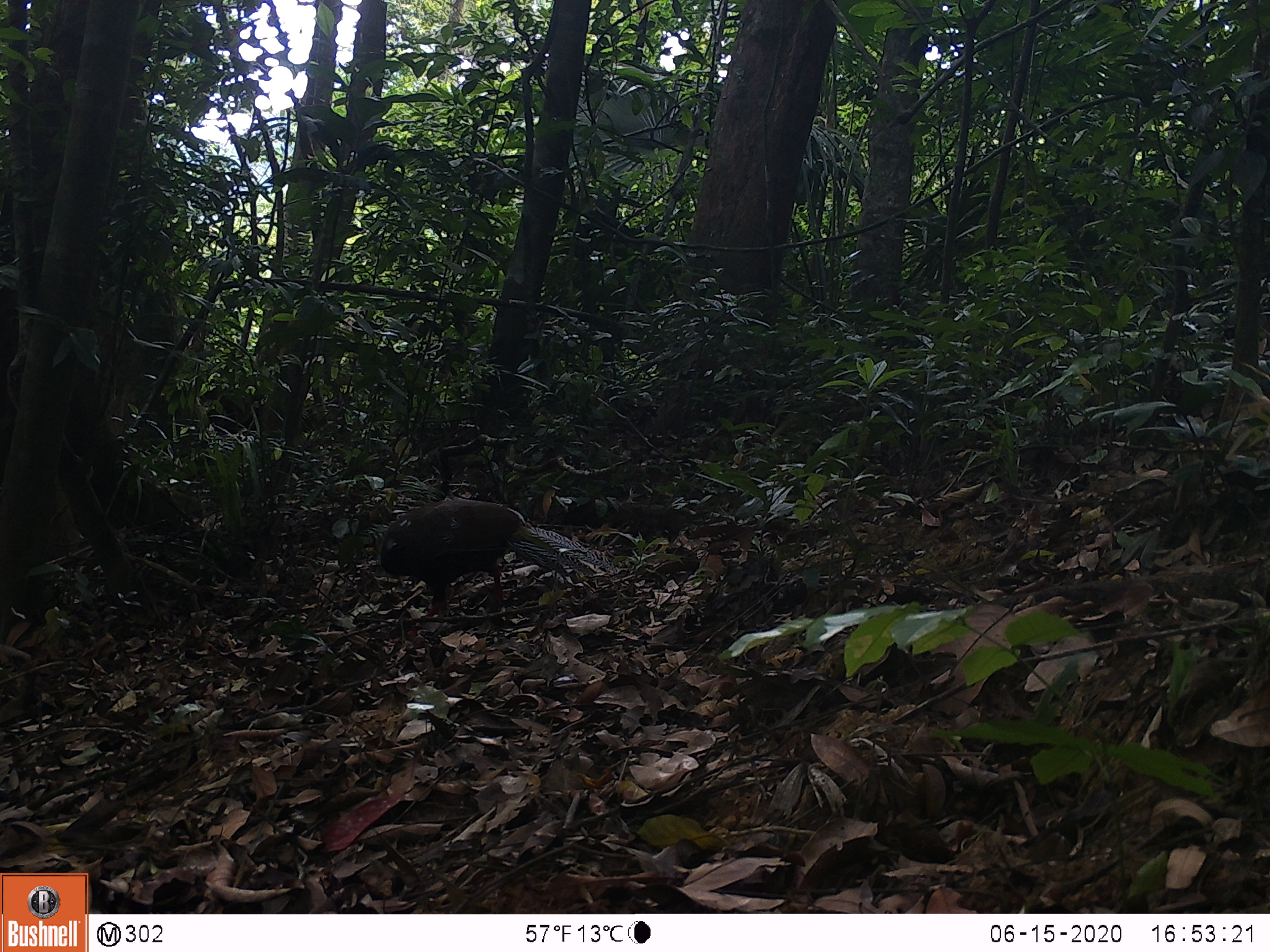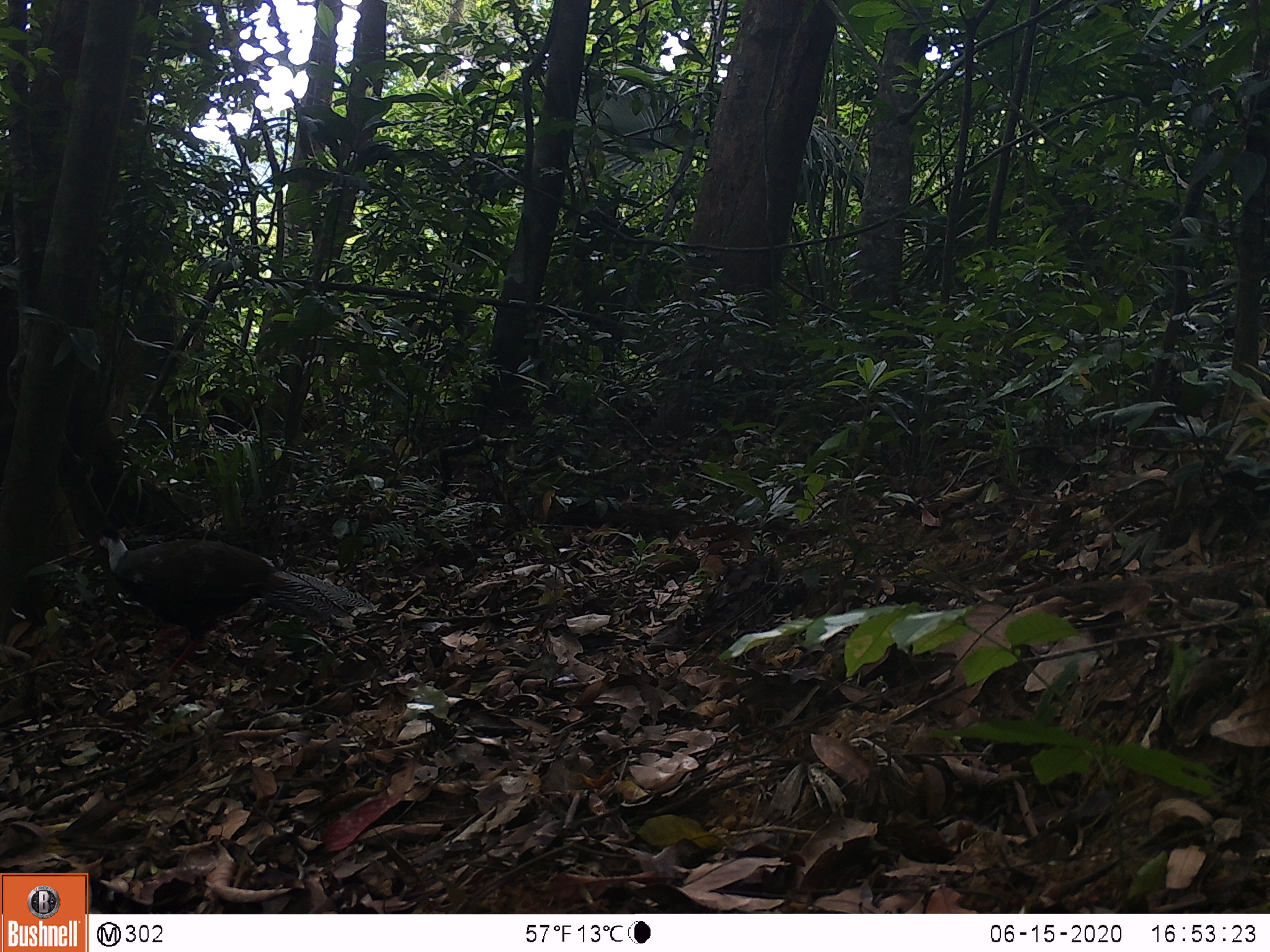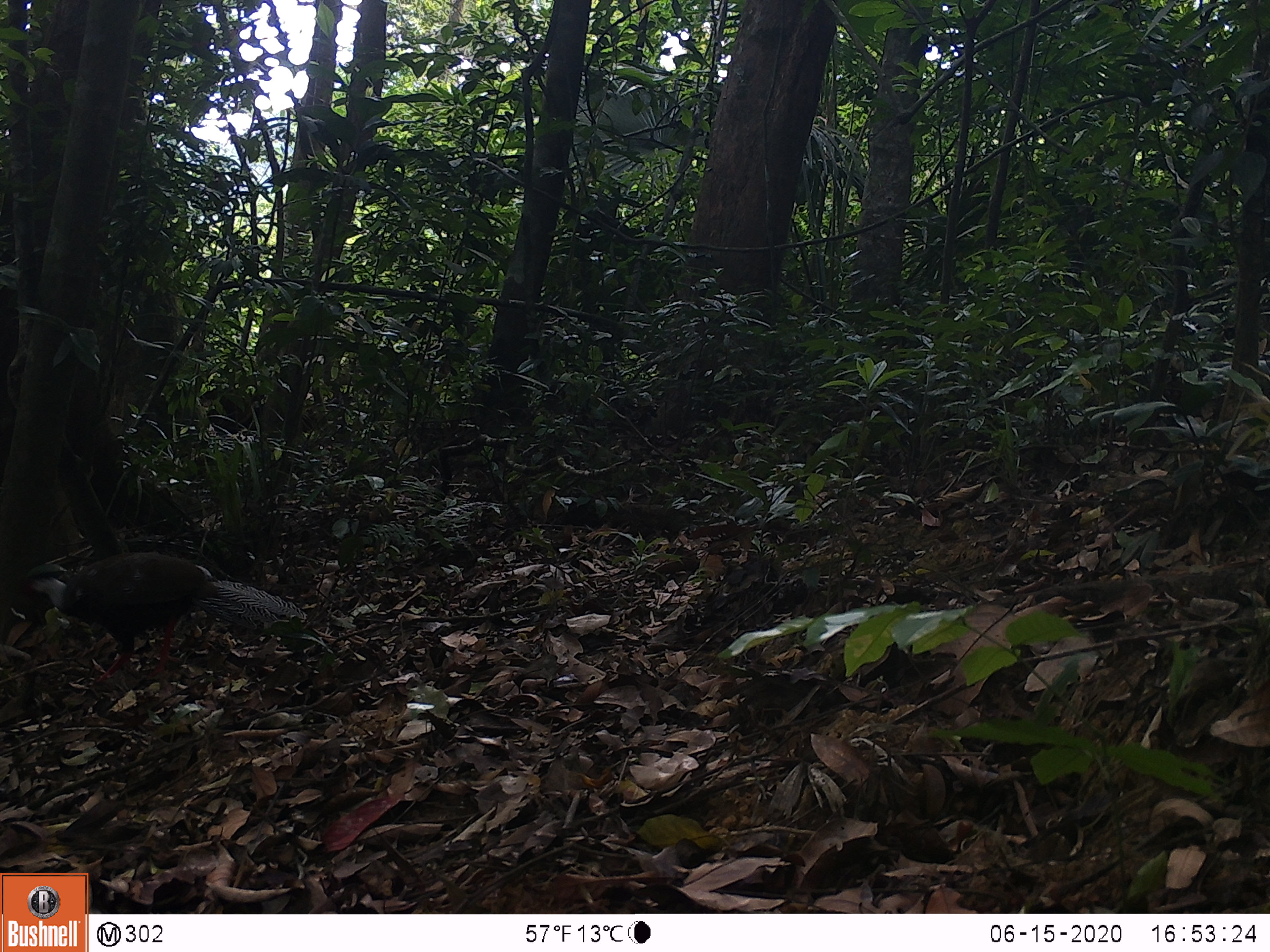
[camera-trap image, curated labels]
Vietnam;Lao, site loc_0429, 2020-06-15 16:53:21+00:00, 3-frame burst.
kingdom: Animalia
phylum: Chordata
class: Aves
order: Galliformes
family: Phasianidae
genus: Lophura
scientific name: Lophura nycthemera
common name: silver pheasant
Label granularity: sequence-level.